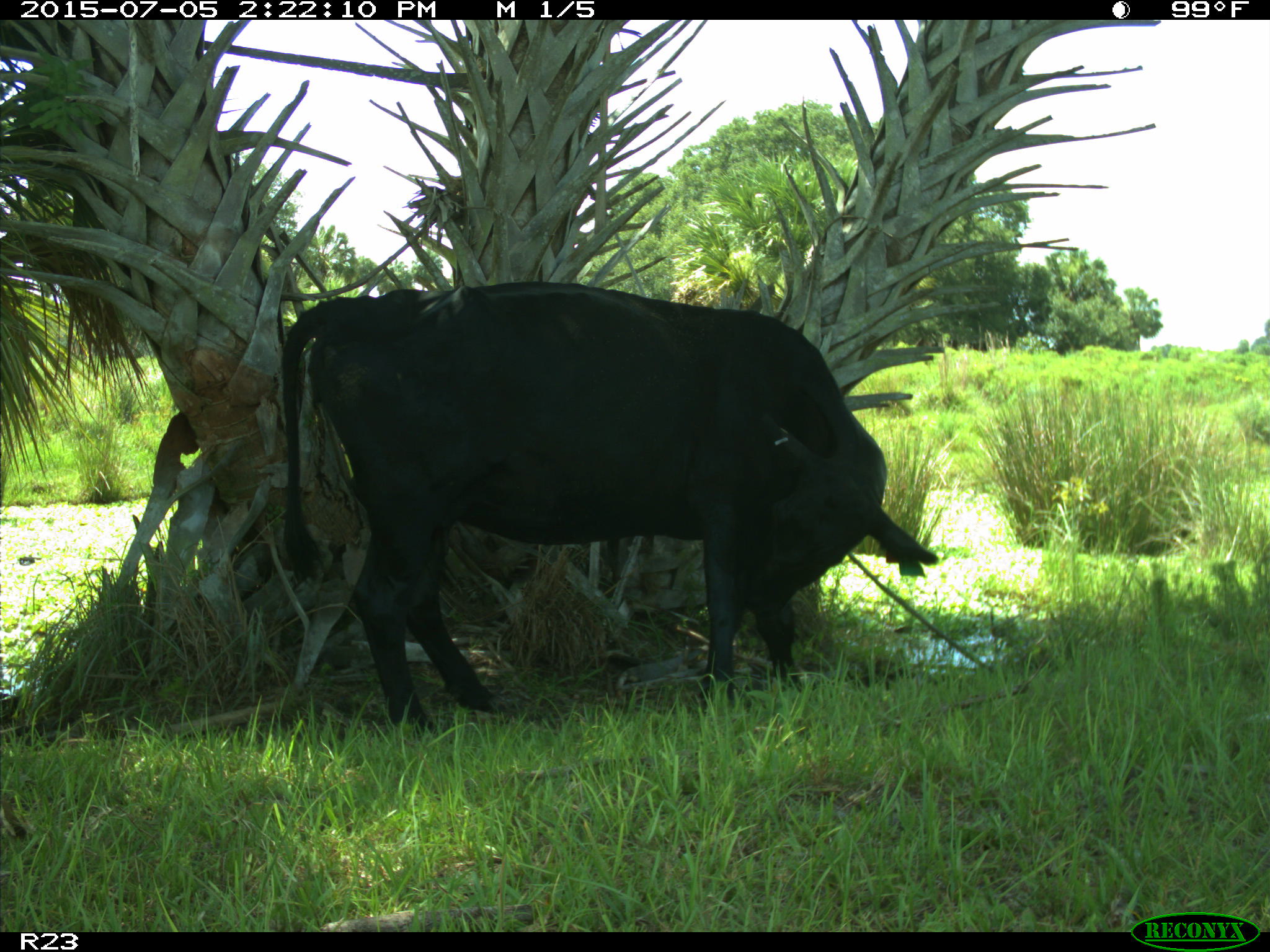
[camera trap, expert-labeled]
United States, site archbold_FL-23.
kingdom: Animalia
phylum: Chordata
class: Mammalia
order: Artiodactyla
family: Bovidae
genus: Bos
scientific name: Bos taurus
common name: domestic cow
Bos taurus (domestic cow).